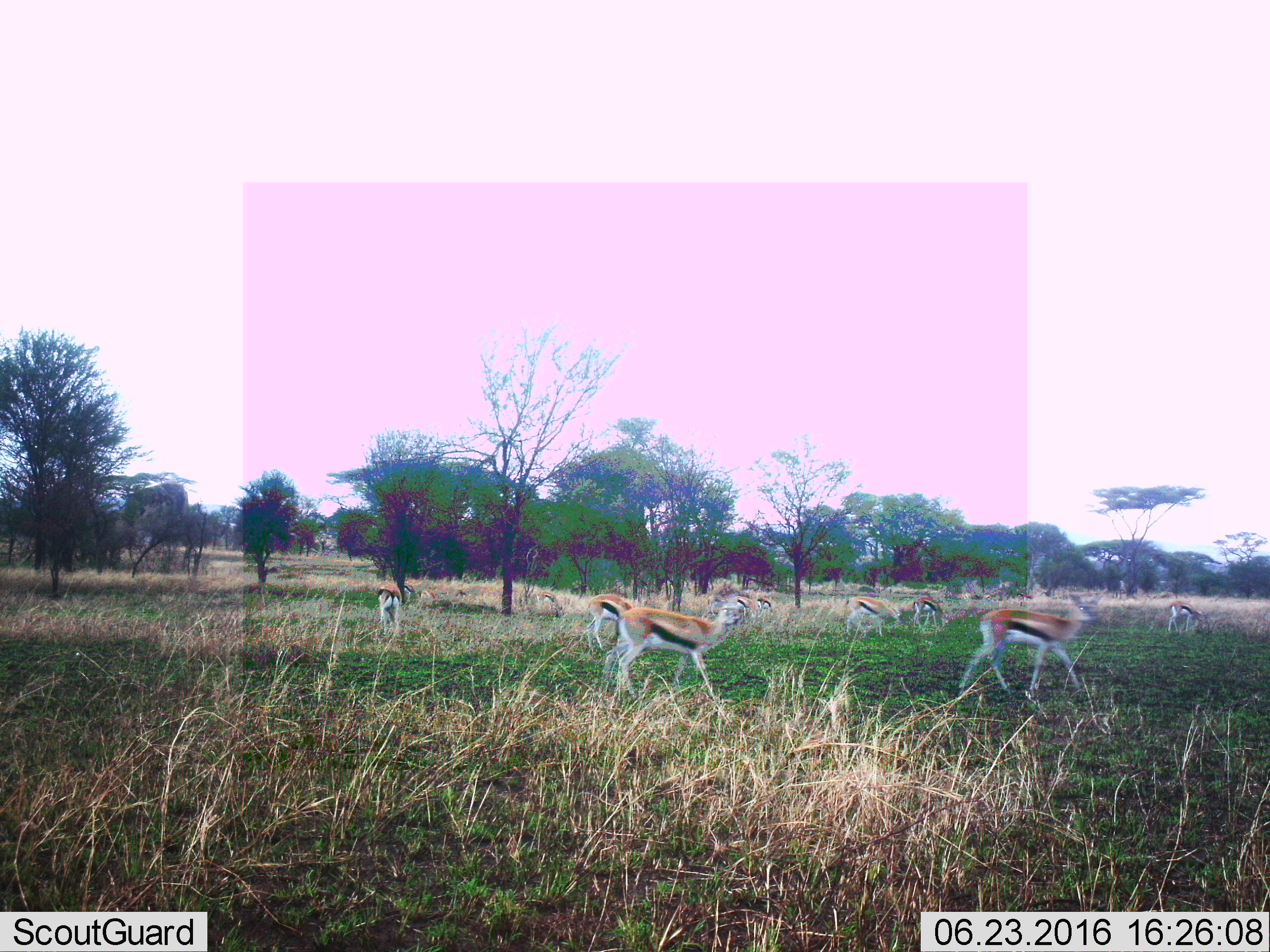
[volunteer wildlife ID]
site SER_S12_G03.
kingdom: Animalia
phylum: Chordata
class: Mammalia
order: Artiodactyla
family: Bovidae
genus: Eudorcas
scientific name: Eudorcas thomsonii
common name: thomson's gazelle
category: gazellethomsons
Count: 11-50.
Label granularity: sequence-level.